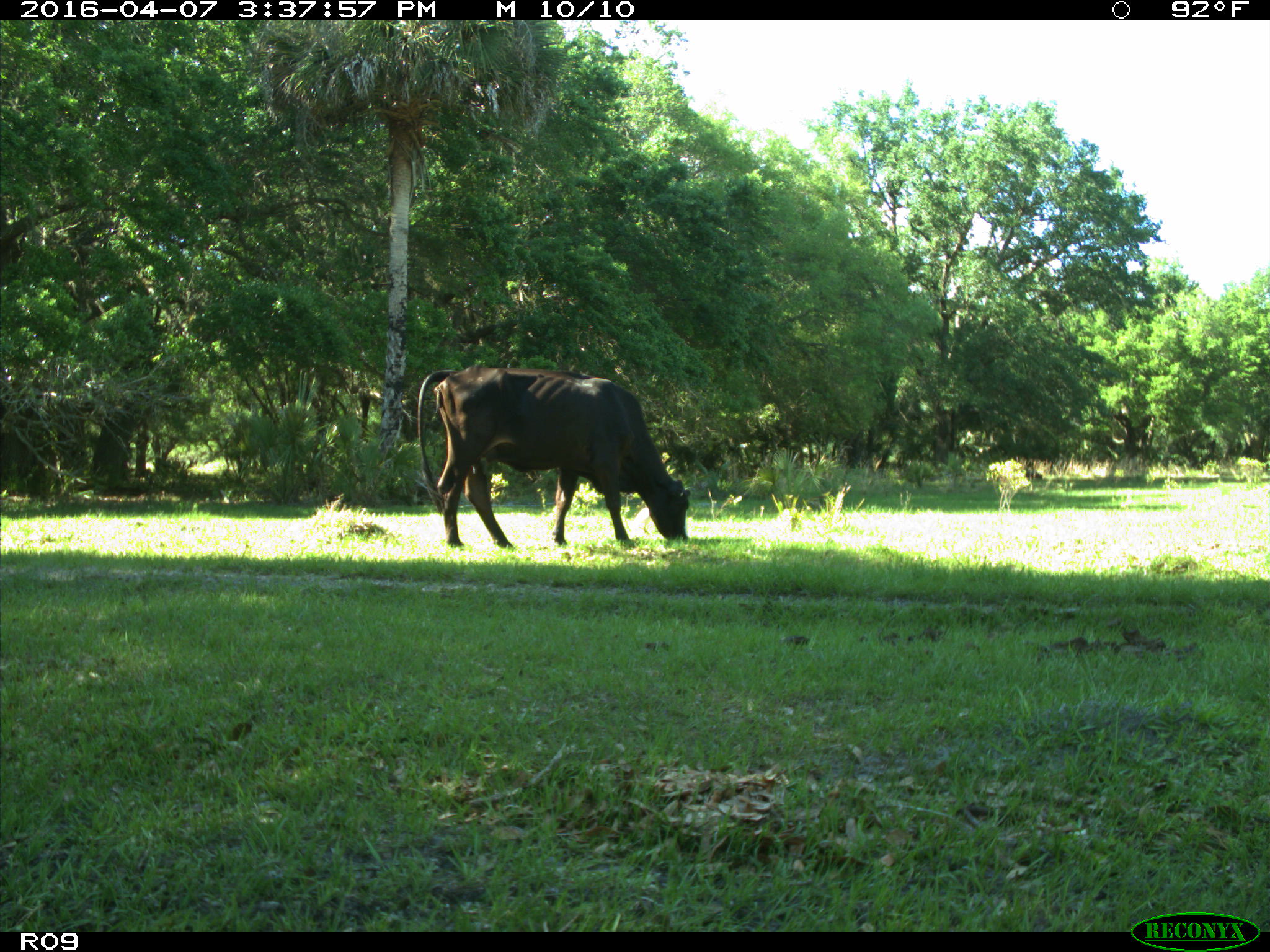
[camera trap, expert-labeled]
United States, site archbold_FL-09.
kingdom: Animalia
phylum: Chordata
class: Mammalia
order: Artiodactyla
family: Bovidae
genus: Bos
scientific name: Bos taurus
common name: domestic cow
Bos taurus (domestic cow).